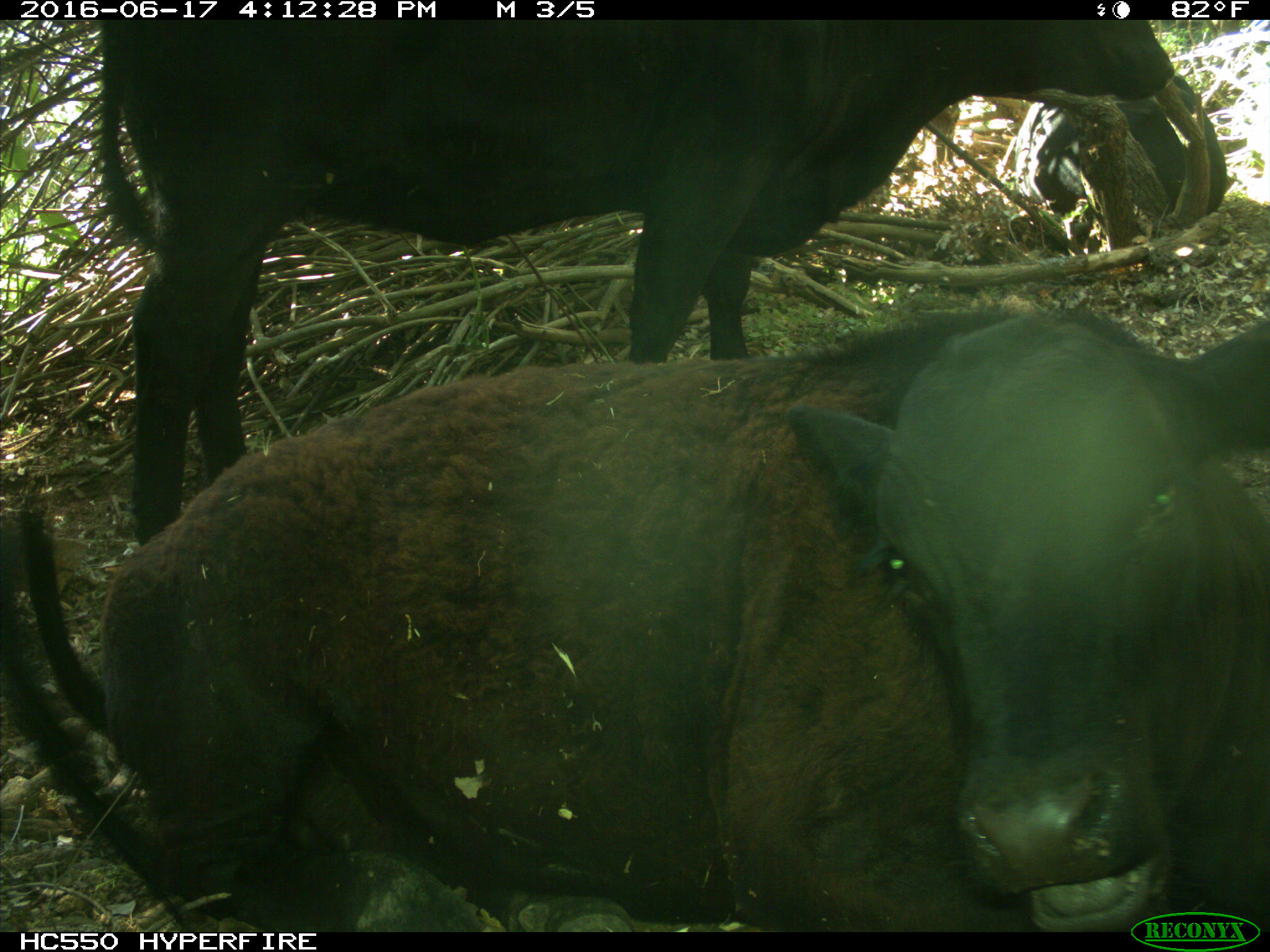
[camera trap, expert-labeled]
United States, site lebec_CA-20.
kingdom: Animalia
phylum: Chordata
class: Mammalia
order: Artiodactyla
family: Bovidae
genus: Bos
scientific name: Bos taurus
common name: domestic cow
Bos taurus (domestic cow).